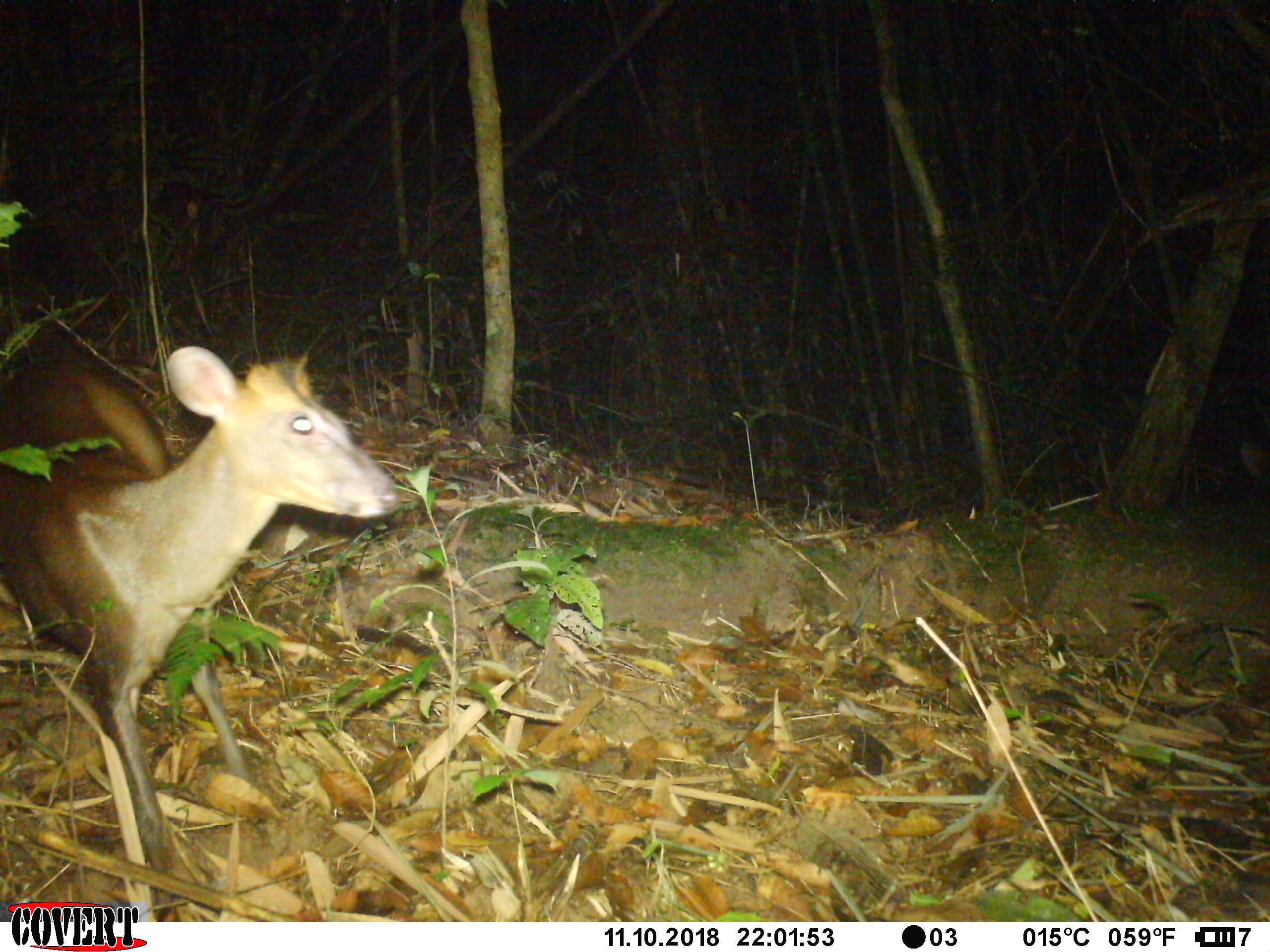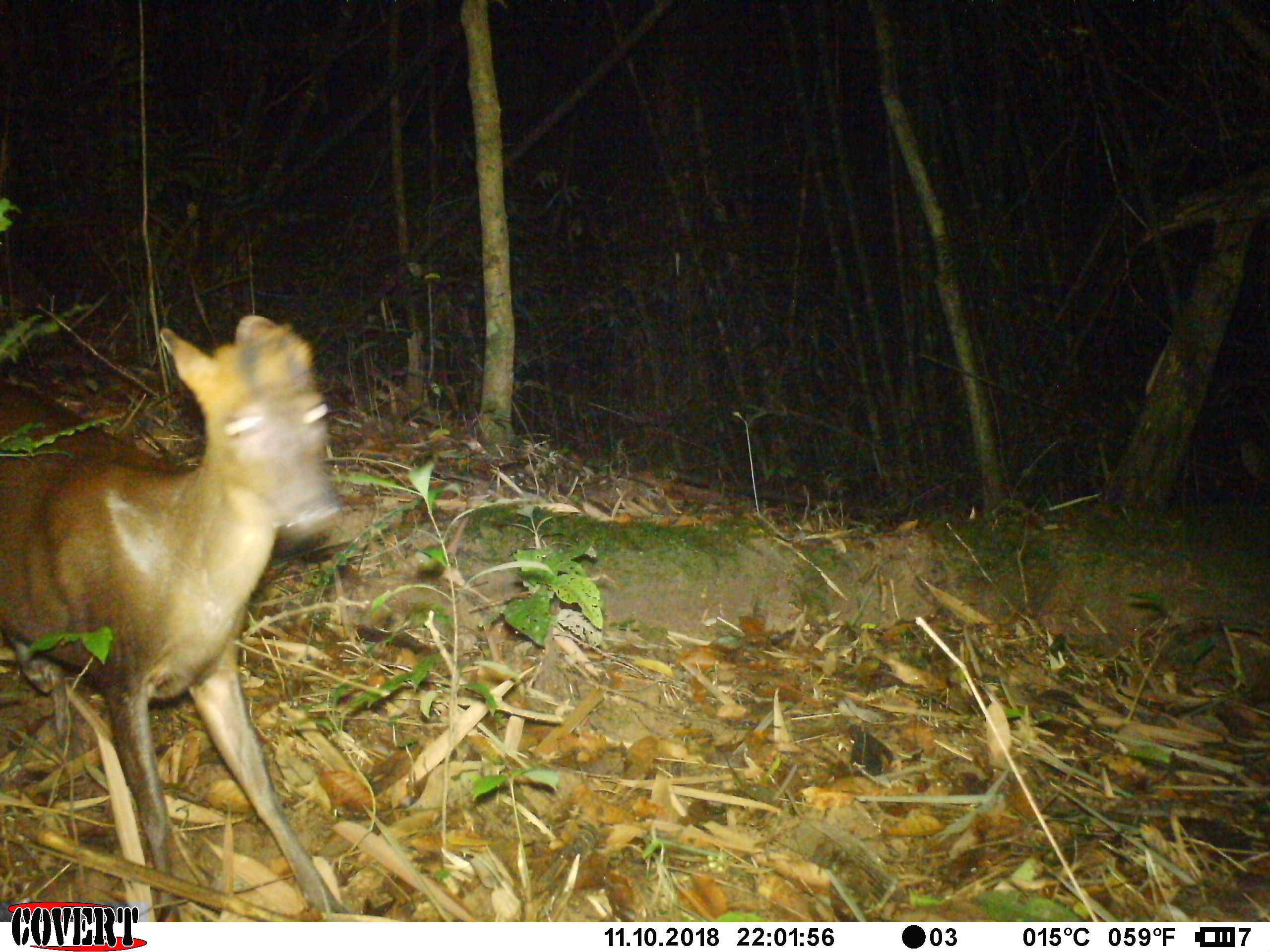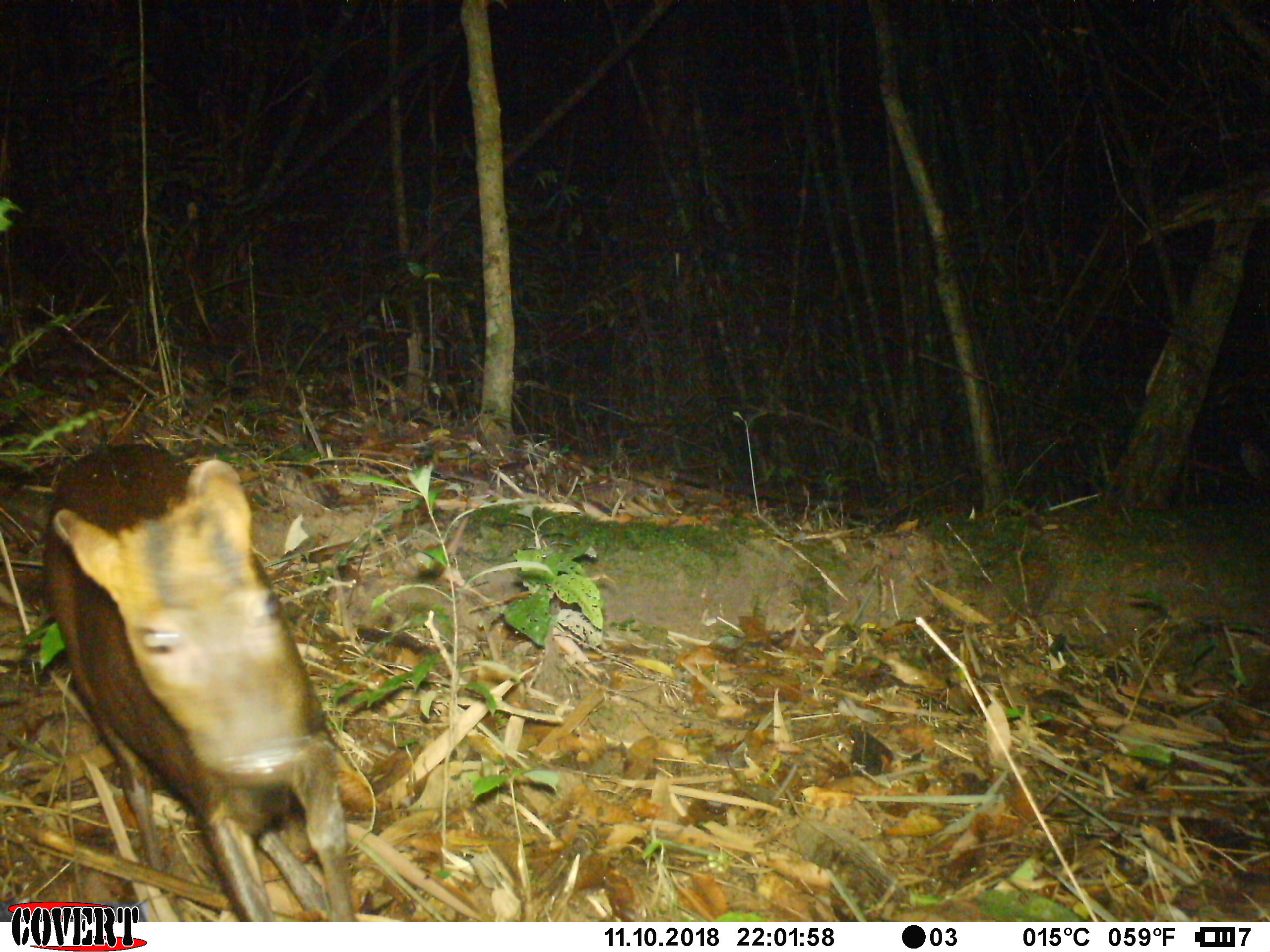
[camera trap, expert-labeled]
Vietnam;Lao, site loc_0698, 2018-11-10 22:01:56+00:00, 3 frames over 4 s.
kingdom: Animalia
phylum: Chordata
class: Mammalia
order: Artiodactyla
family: Cervidae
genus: Muntiacus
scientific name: Muntiacus rooseveltorum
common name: roosevelt's muntjac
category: roosevelts muntjac group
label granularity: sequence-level